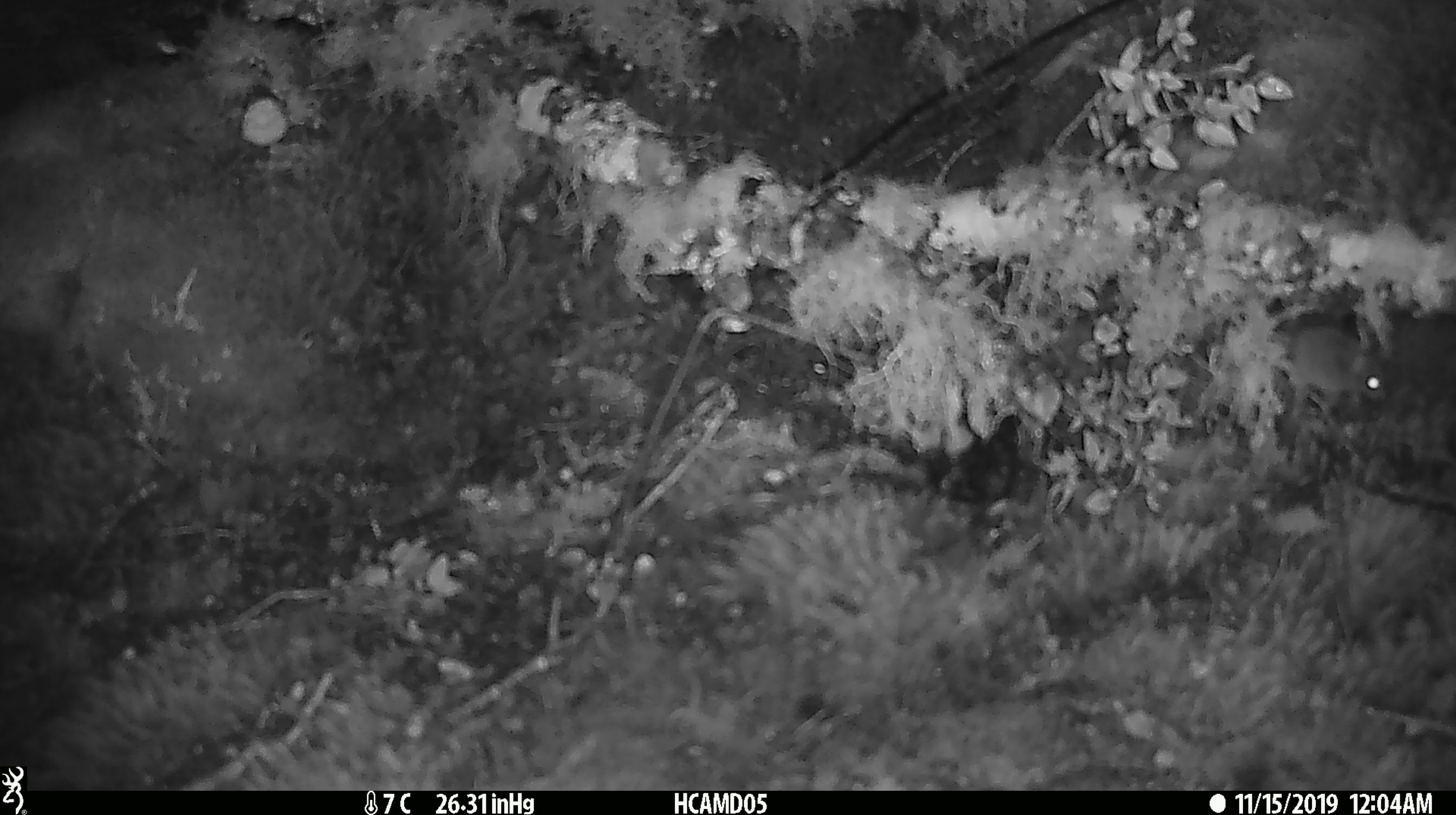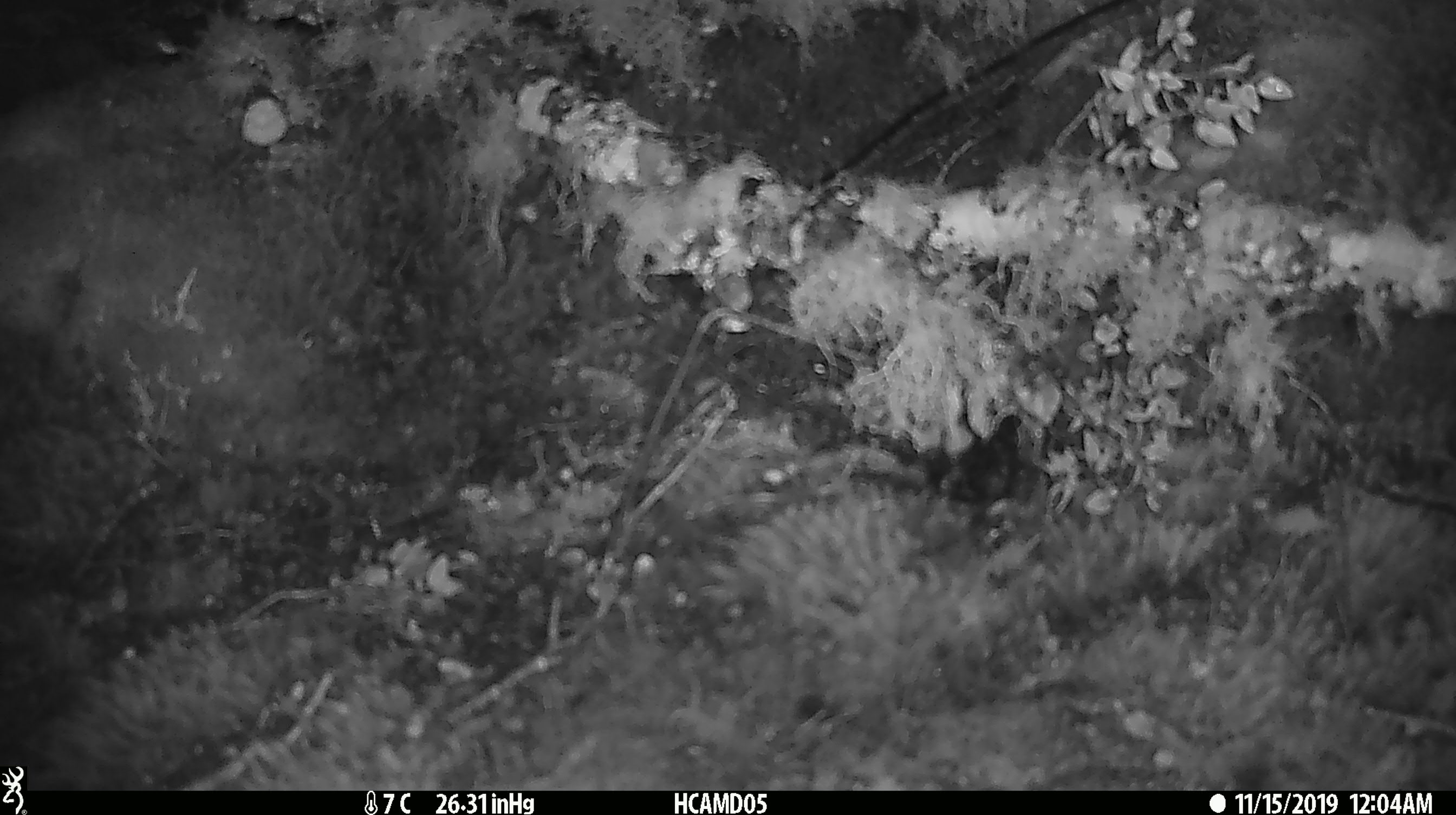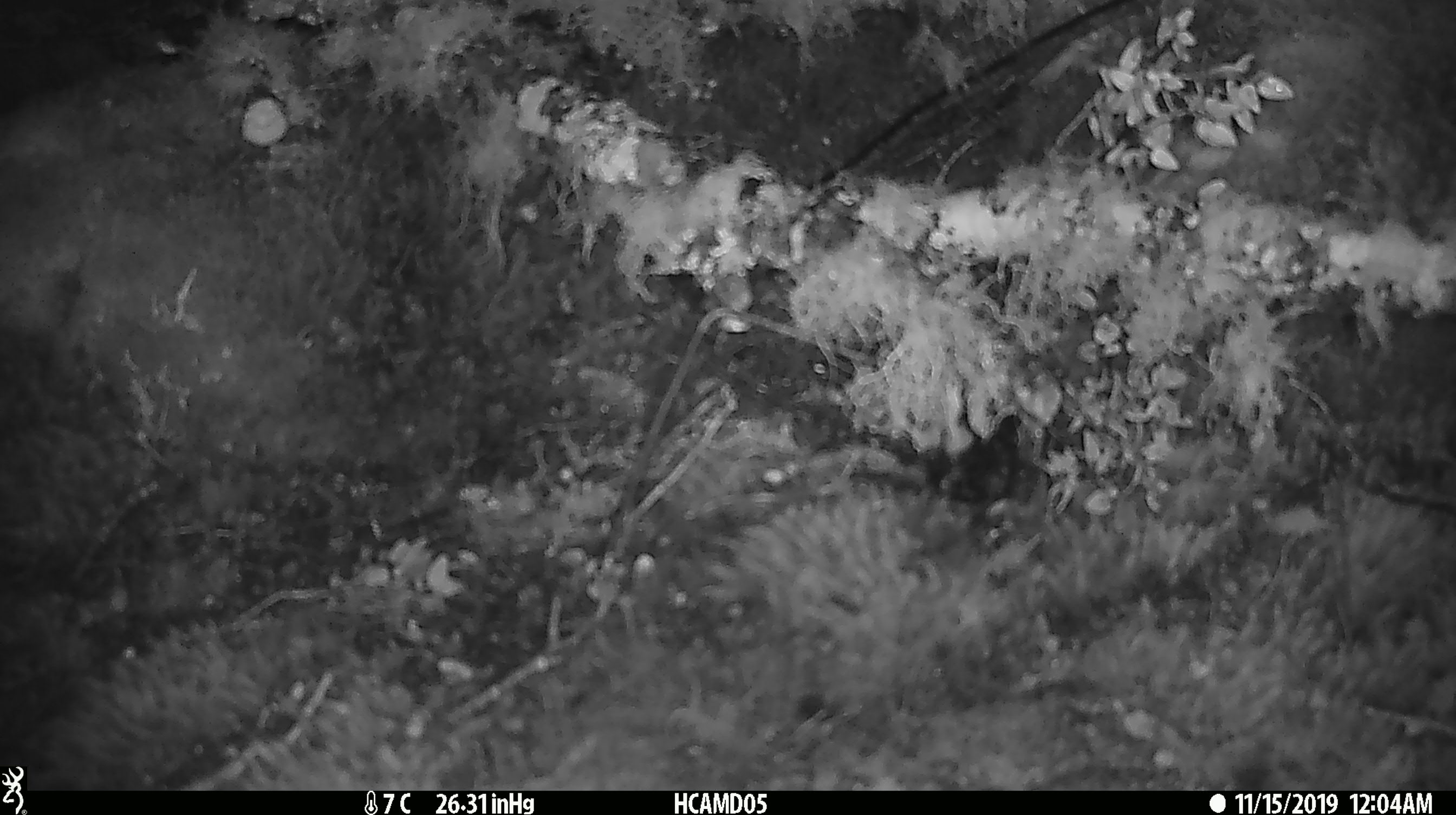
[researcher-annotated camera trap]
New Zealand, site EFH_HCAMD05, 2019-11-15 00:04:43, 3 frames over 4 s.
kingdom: Animalia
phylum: Chordata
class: Mammalia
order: Rodentia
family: Muridae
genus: Mus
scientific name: Mus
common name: mouse